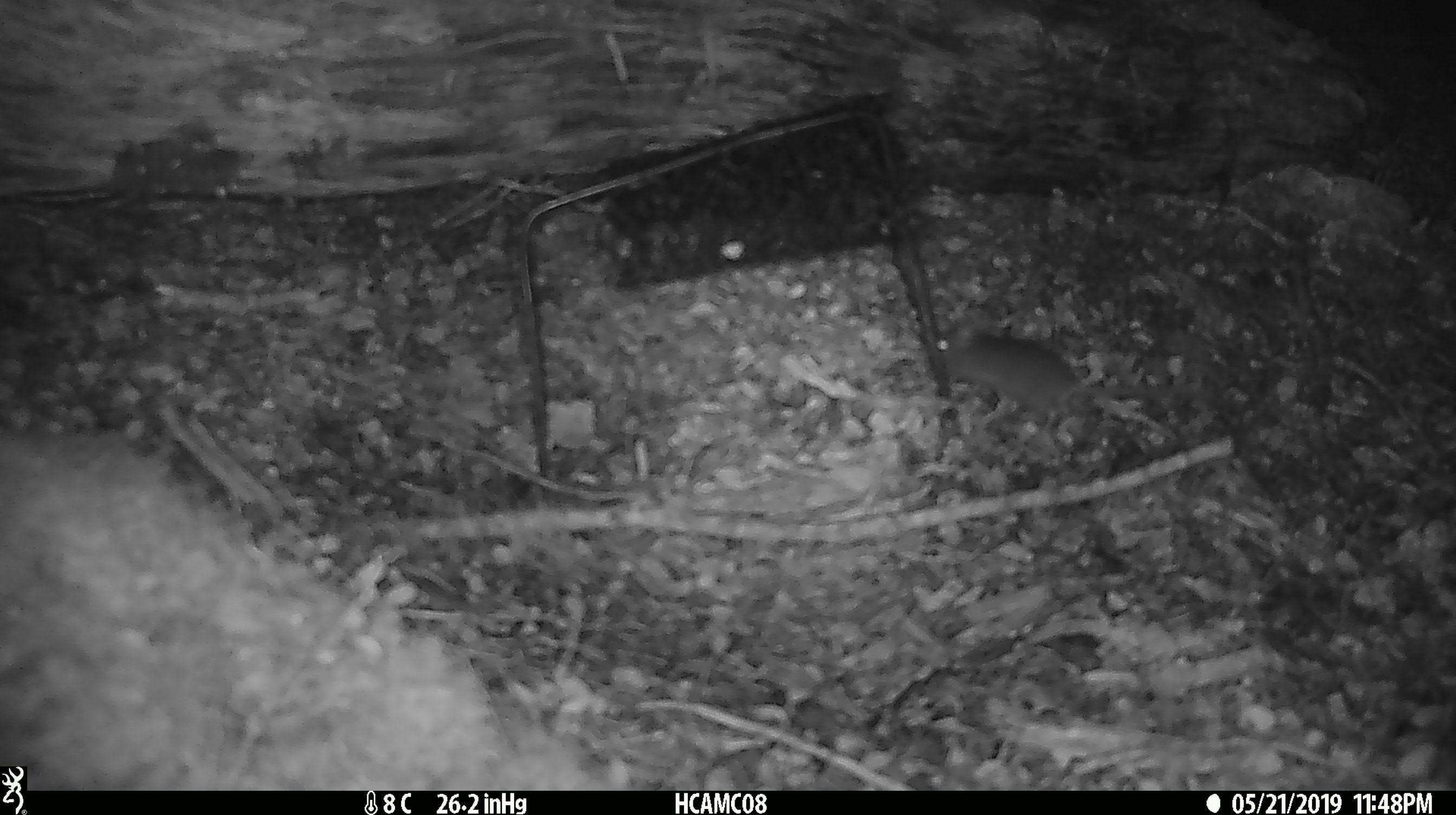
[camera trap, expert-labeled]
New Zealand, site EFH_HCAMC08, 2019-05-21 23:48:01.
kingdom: Animalia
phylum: Chordata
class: Mammalia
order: Rodentia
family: Muridae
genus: Rattus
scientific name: Rattus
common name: rat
Rat (Rattus).